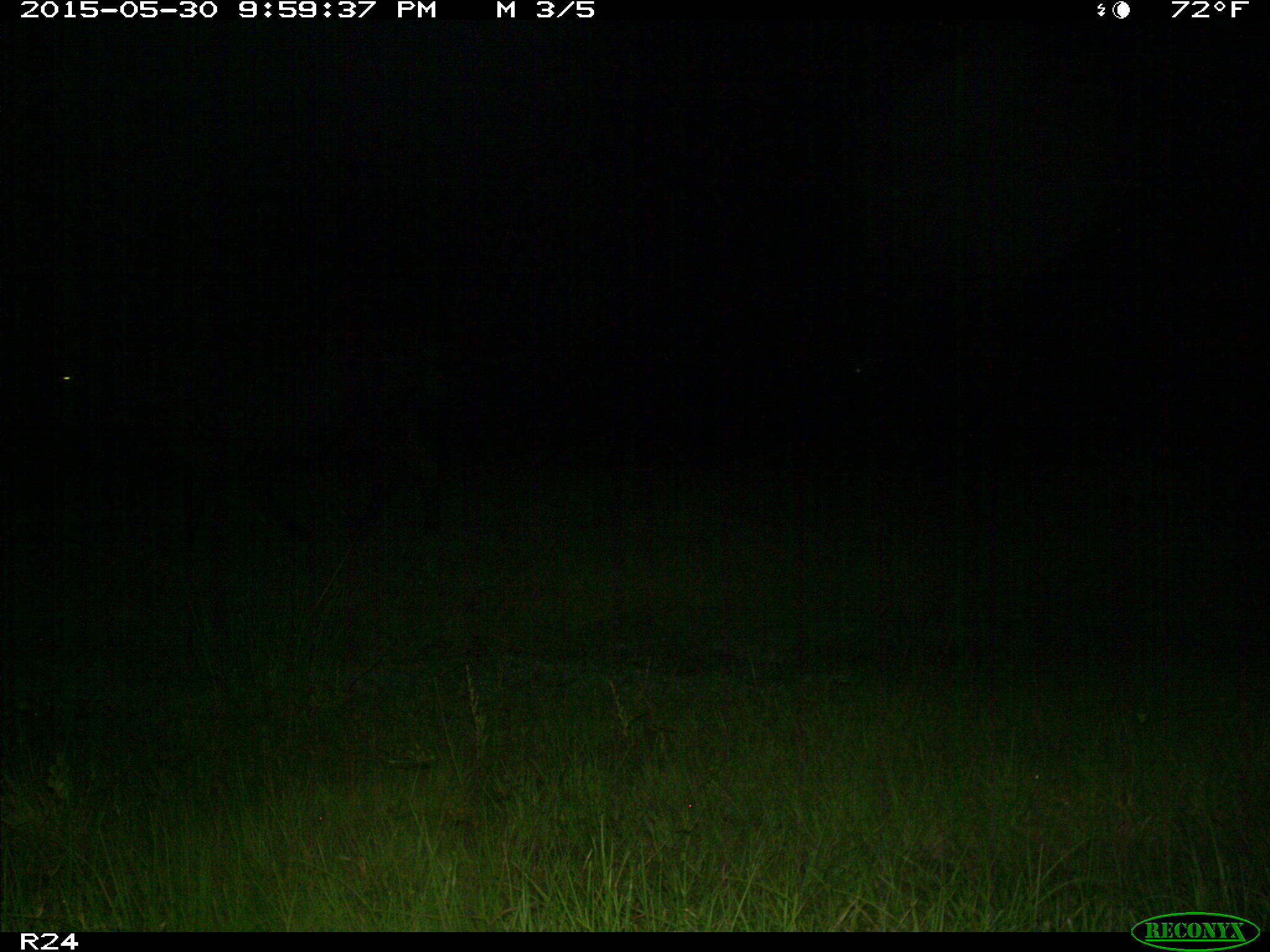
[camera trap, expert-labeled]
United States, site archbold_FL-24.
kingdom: Animalia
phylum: Chordata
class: Mammalia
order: Artiodactyla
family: Bovidae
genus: Bos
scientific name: Bos taurus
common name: domestic cow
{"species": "Bos taurus (domestic cow)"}